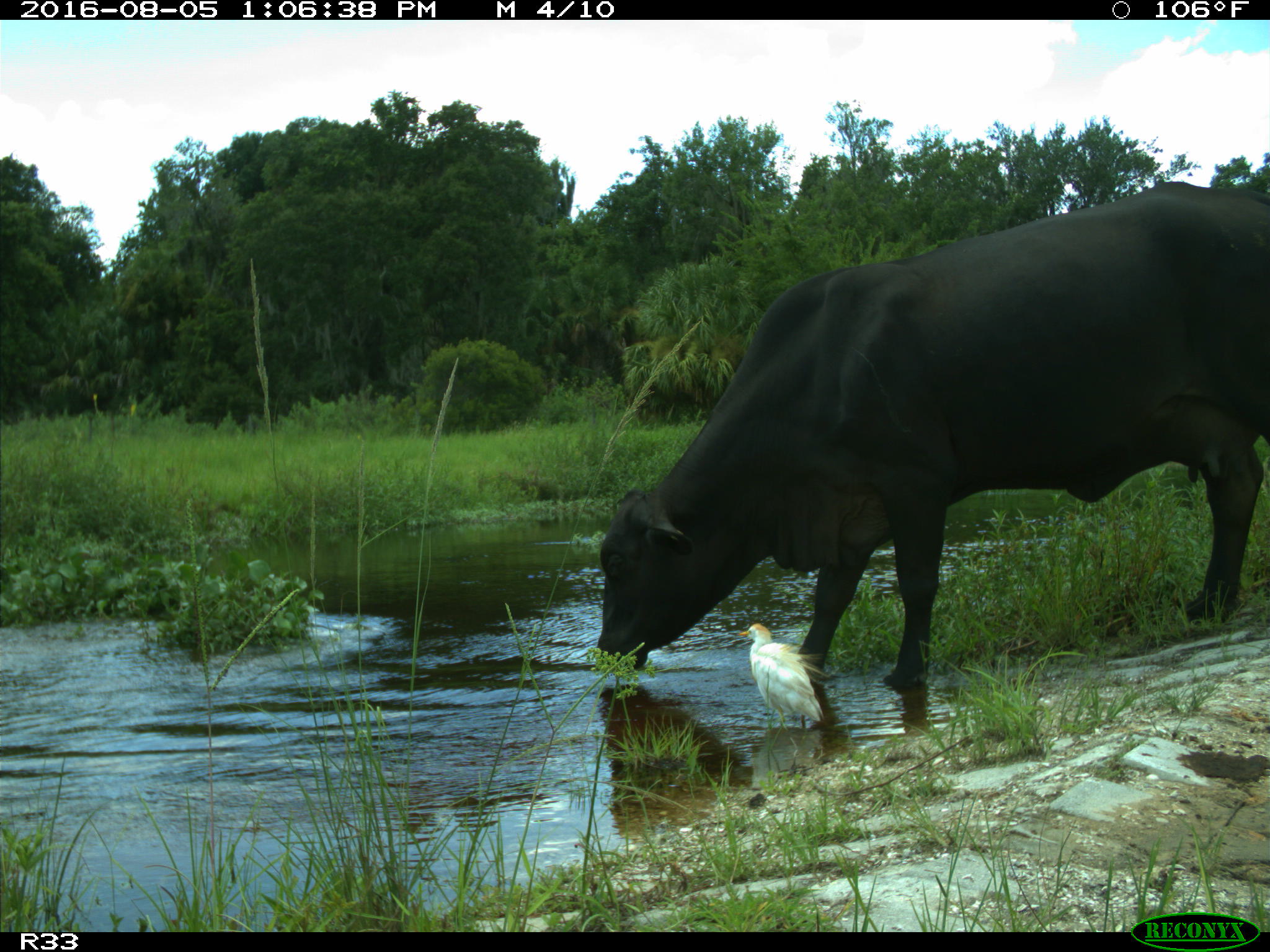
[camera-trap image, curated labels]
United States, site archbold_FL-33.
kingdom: Animalia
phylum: Chordata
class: Mammalia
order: Artiodactyla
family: Bovidae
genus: Bos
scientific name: Bos taurus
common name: domestic cow